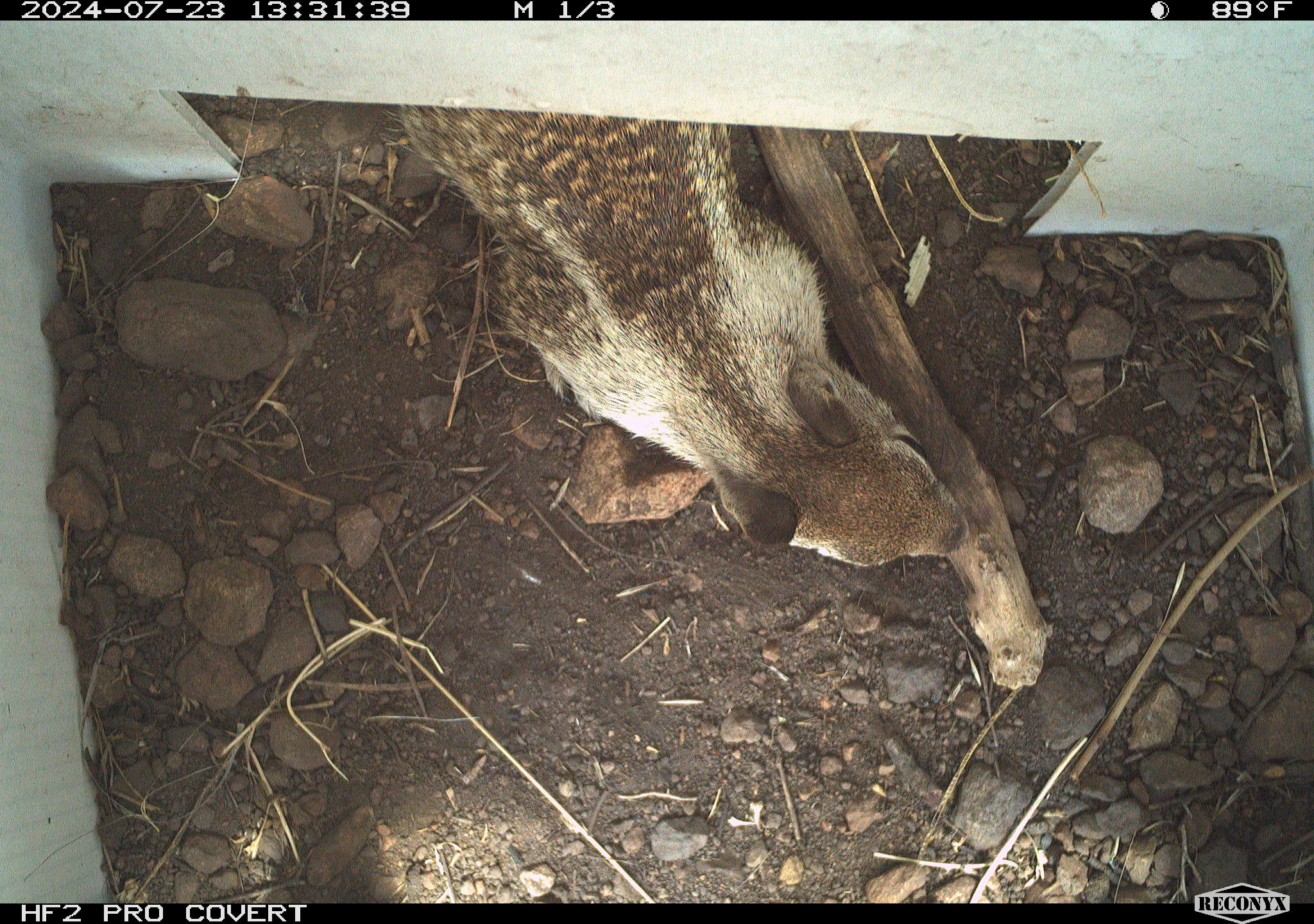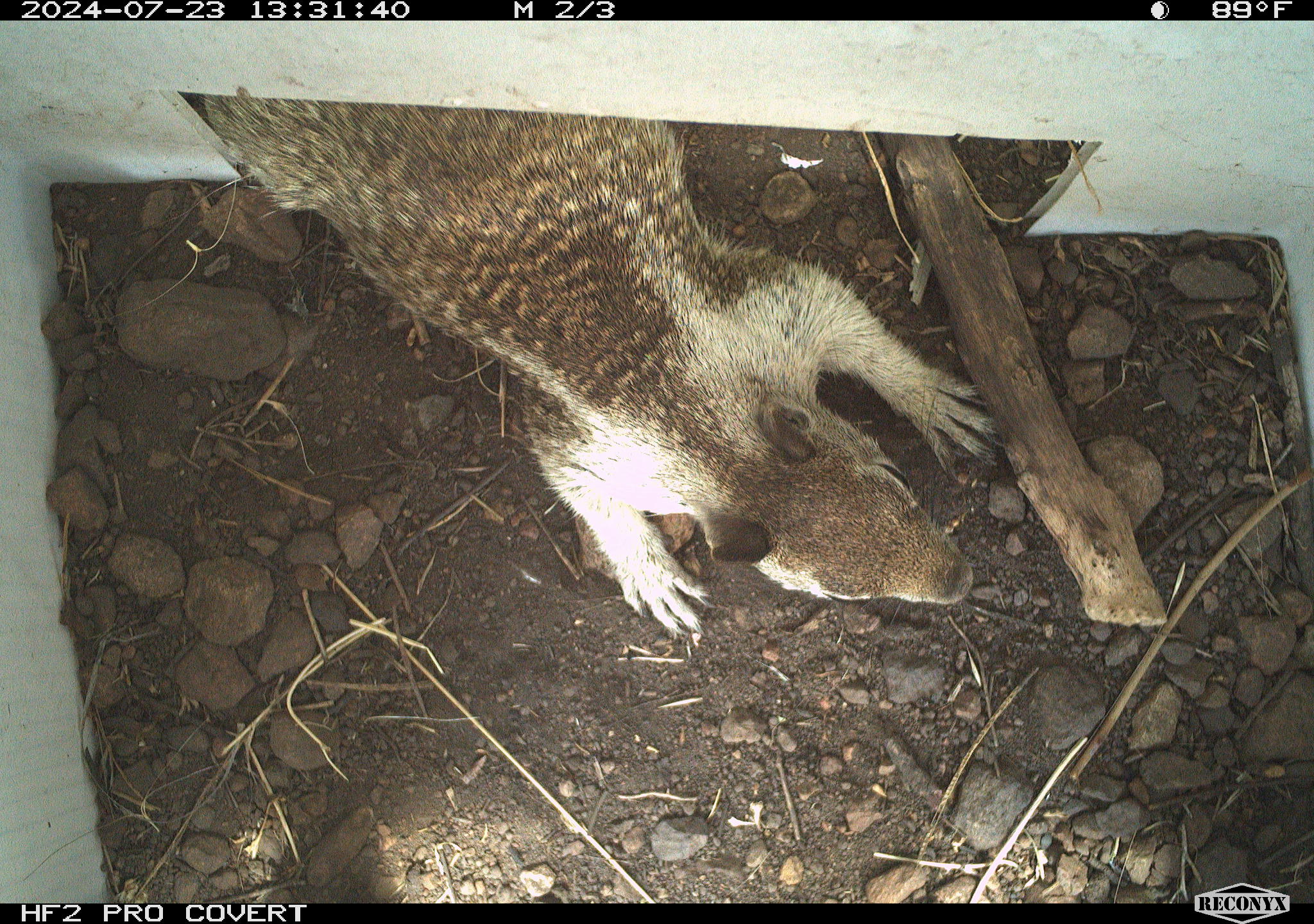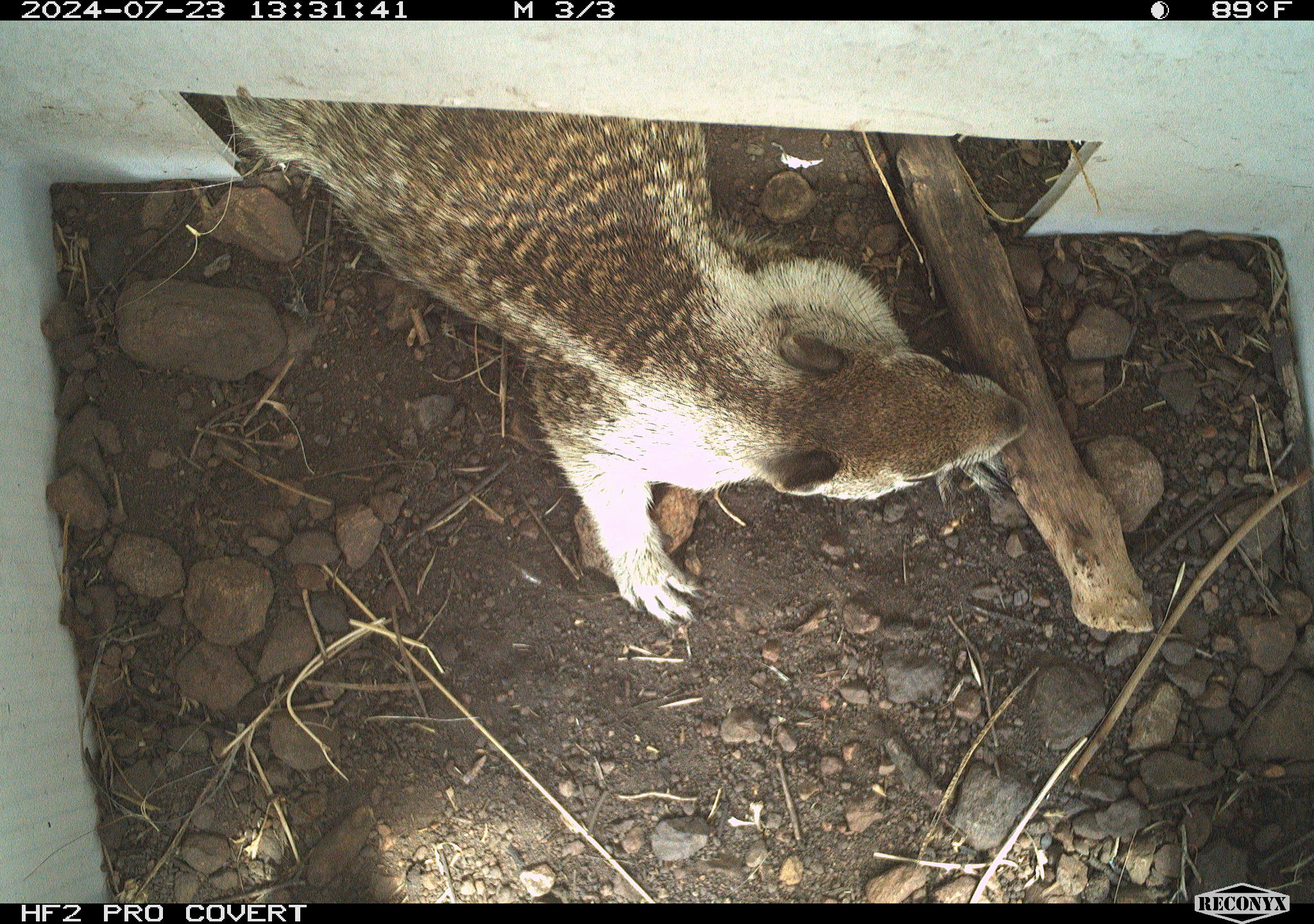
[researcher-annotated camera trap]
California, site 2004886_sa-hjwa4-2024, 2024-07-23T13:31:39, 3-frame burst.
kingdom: Animalia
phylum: Chordata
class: Mammalia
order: Rodentia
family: Sciuridae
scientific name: Sciuridae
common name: squirrels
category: sciuridae family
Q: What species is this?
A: Sciuridae family (squirrels) (Sciuridae).